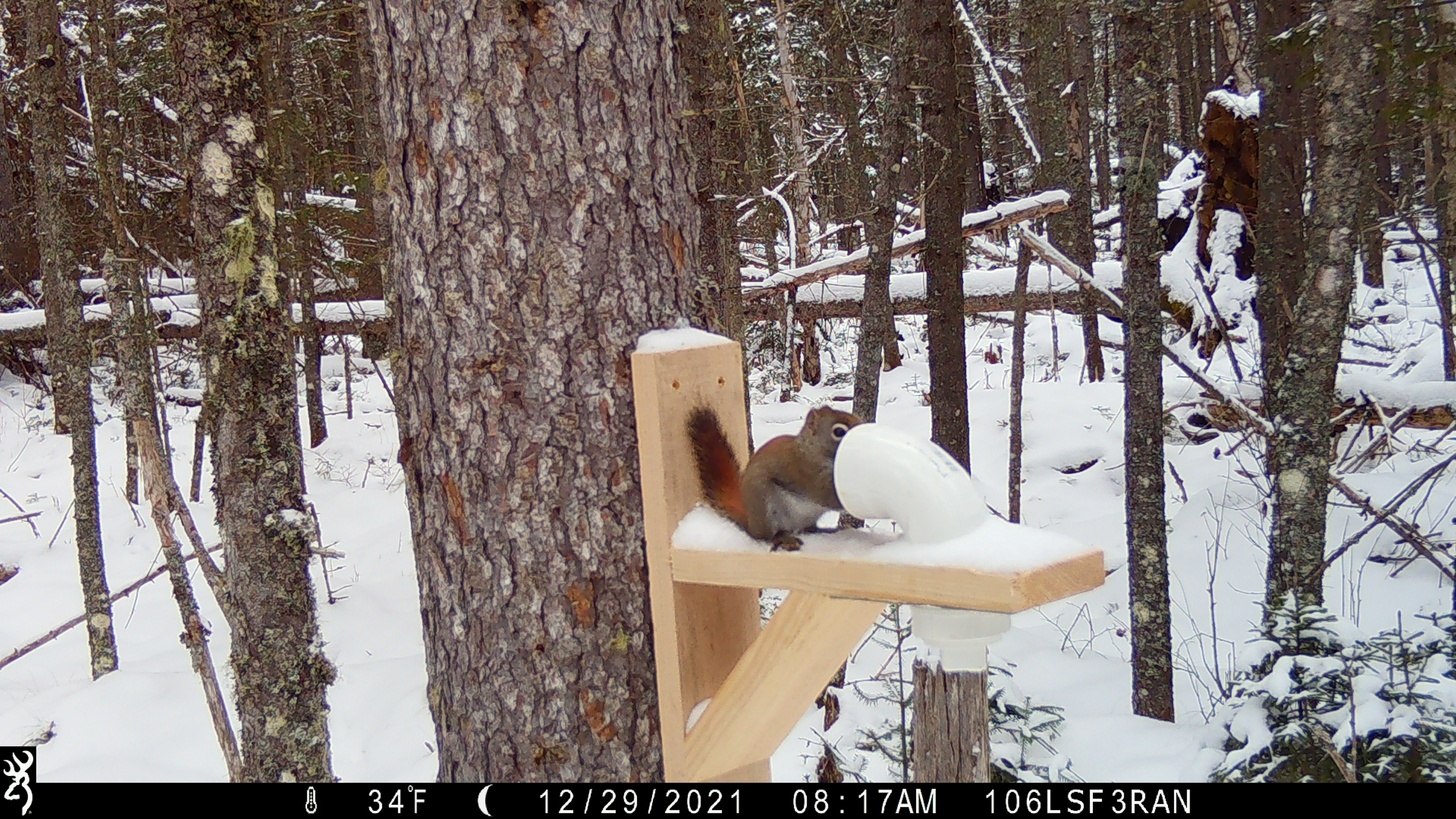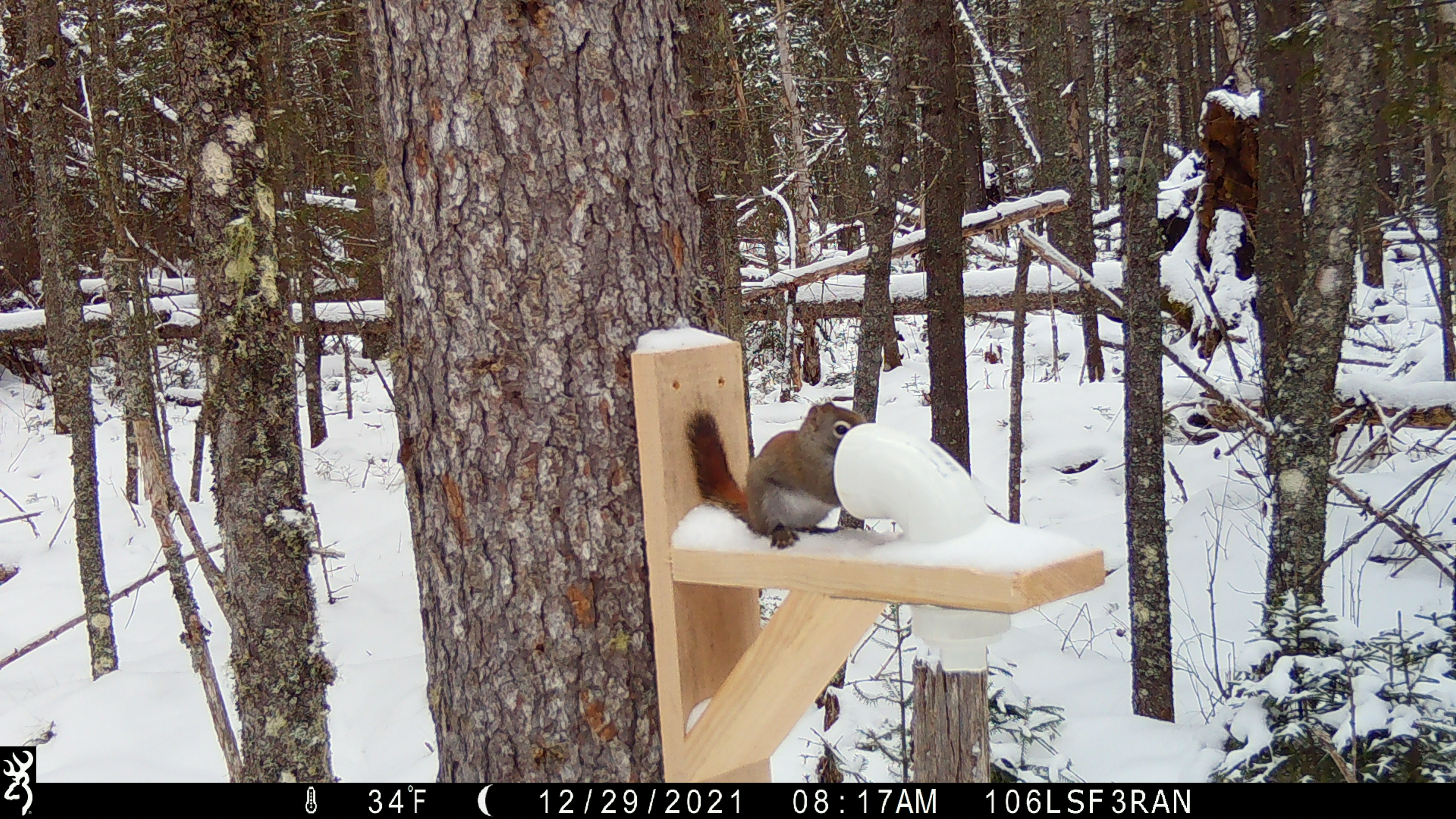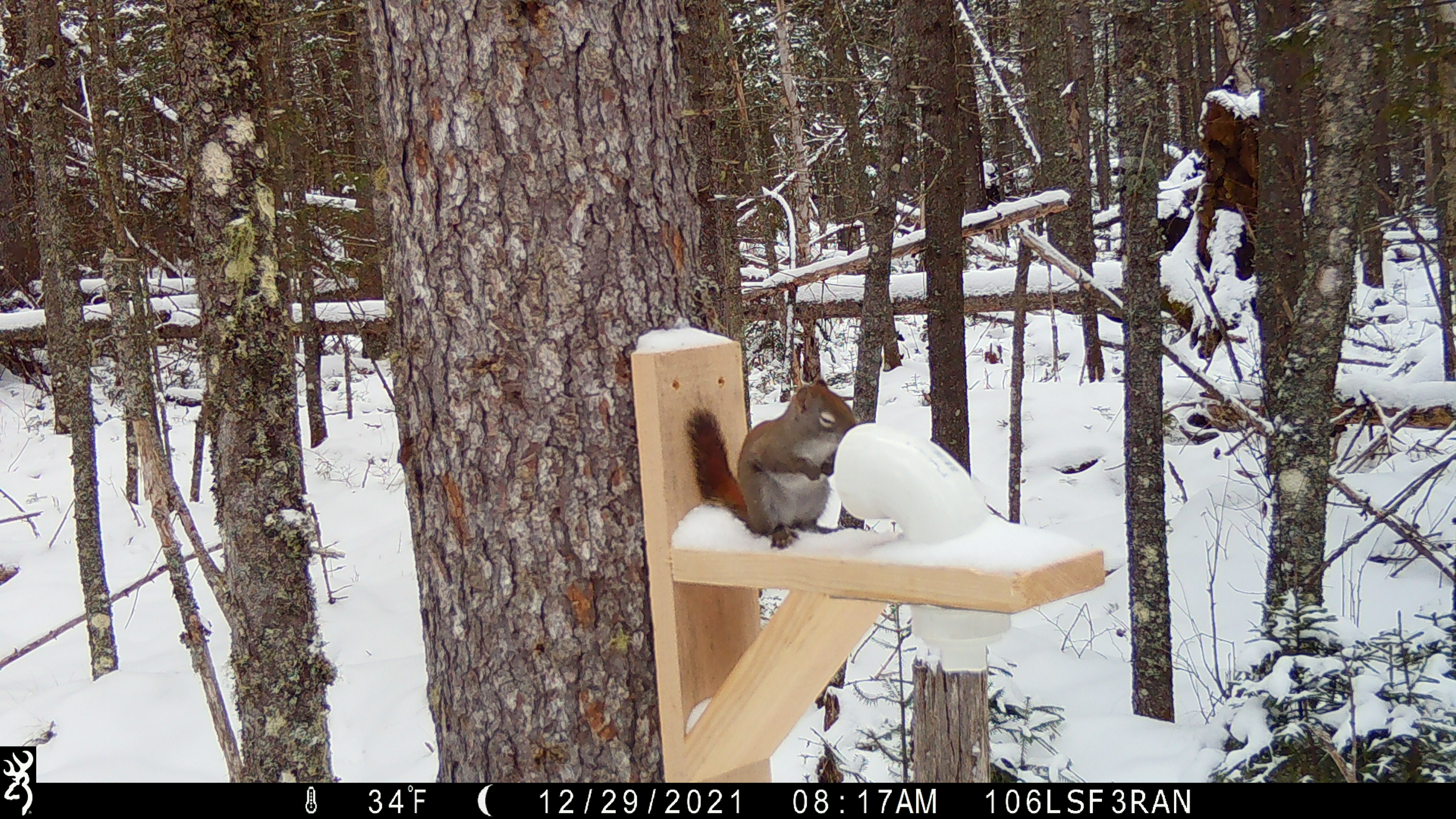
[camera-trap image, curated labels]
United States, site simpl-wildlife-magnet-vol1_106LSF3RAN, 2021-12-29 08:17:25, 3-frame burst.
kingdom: Animalia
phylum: Chordata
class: Mammalia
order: Rodentia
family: Sciuridae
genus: Tamiasciurus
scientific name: Tamiasciurus hudsonicus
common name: red squirrel